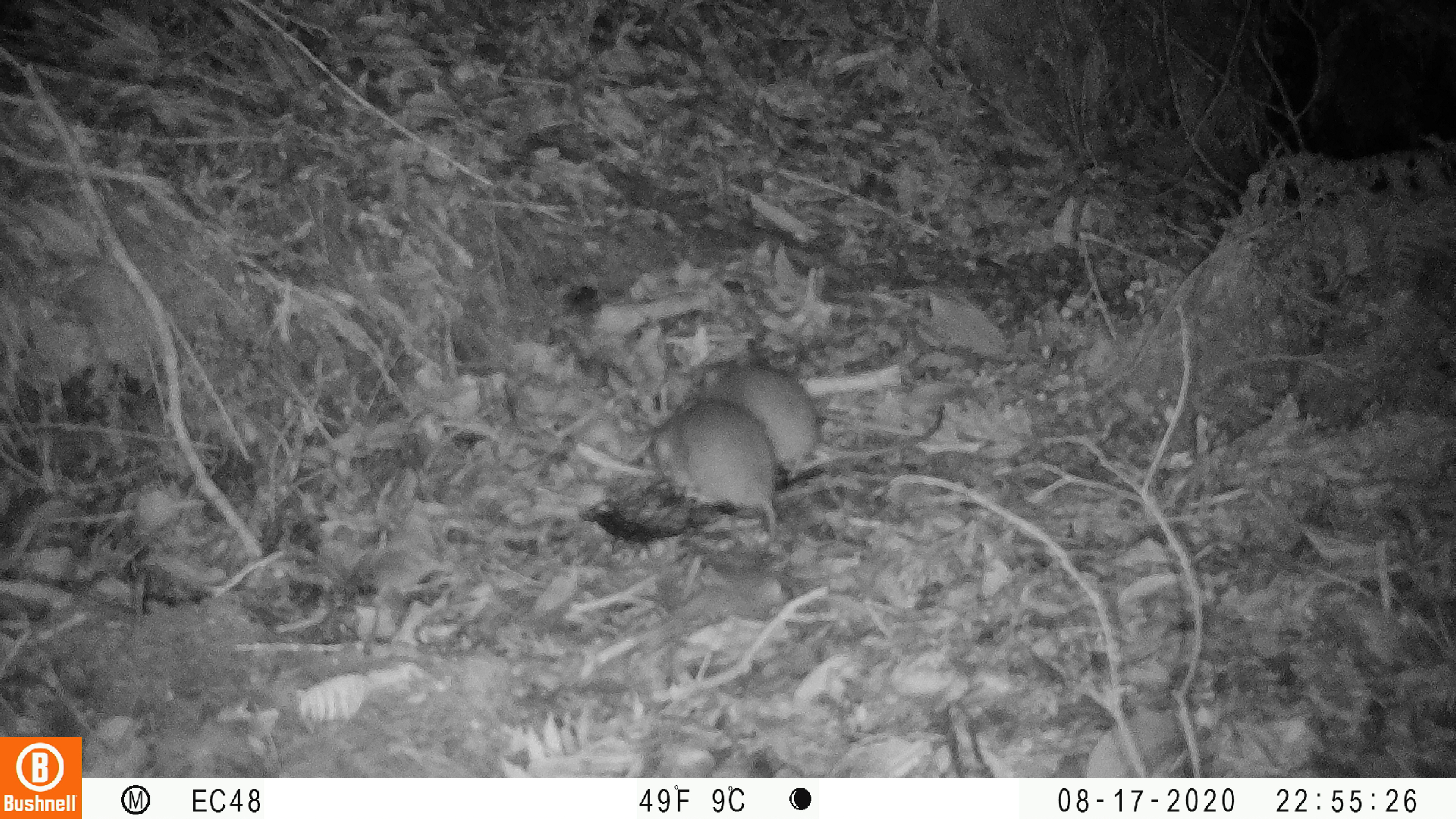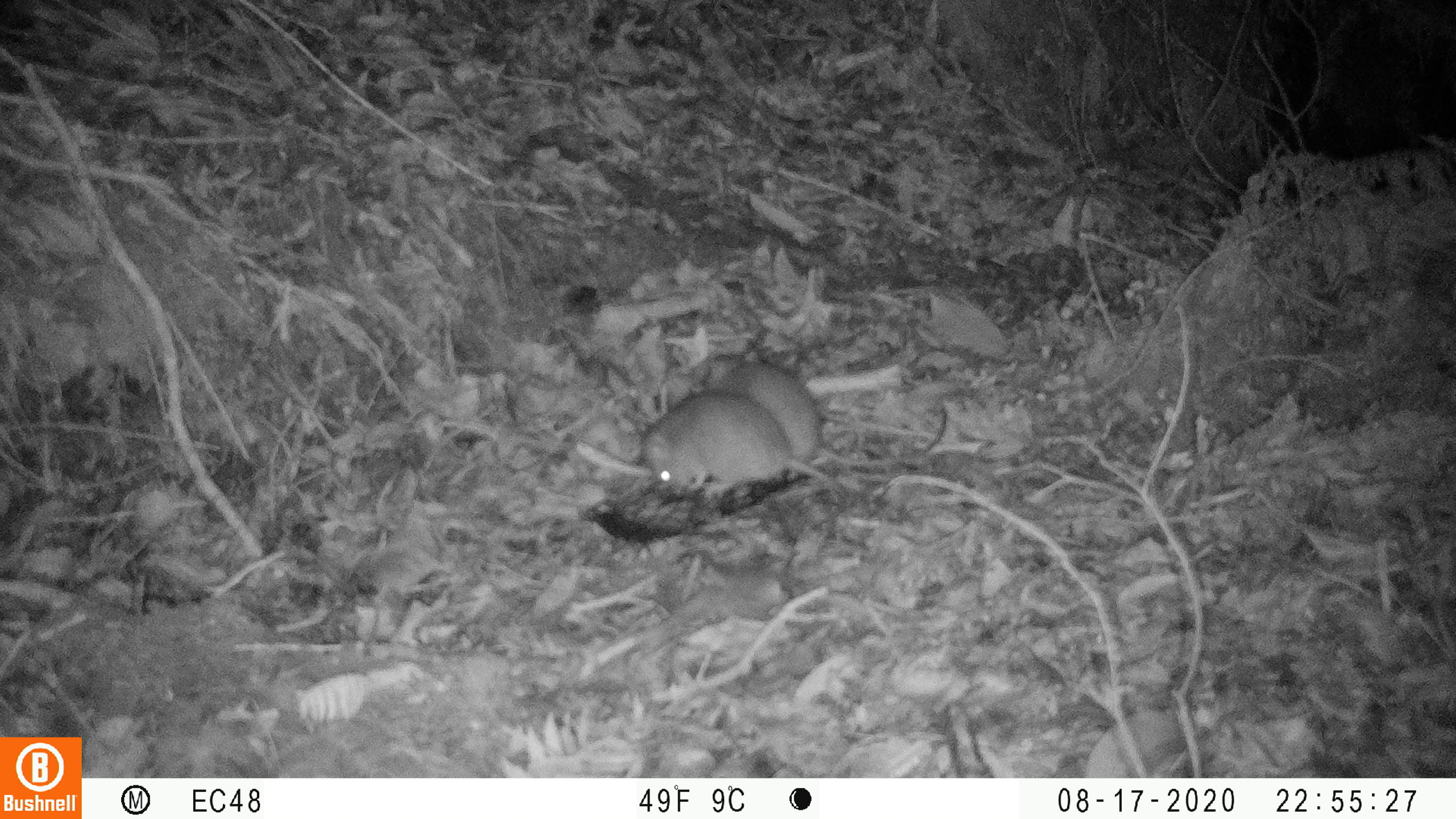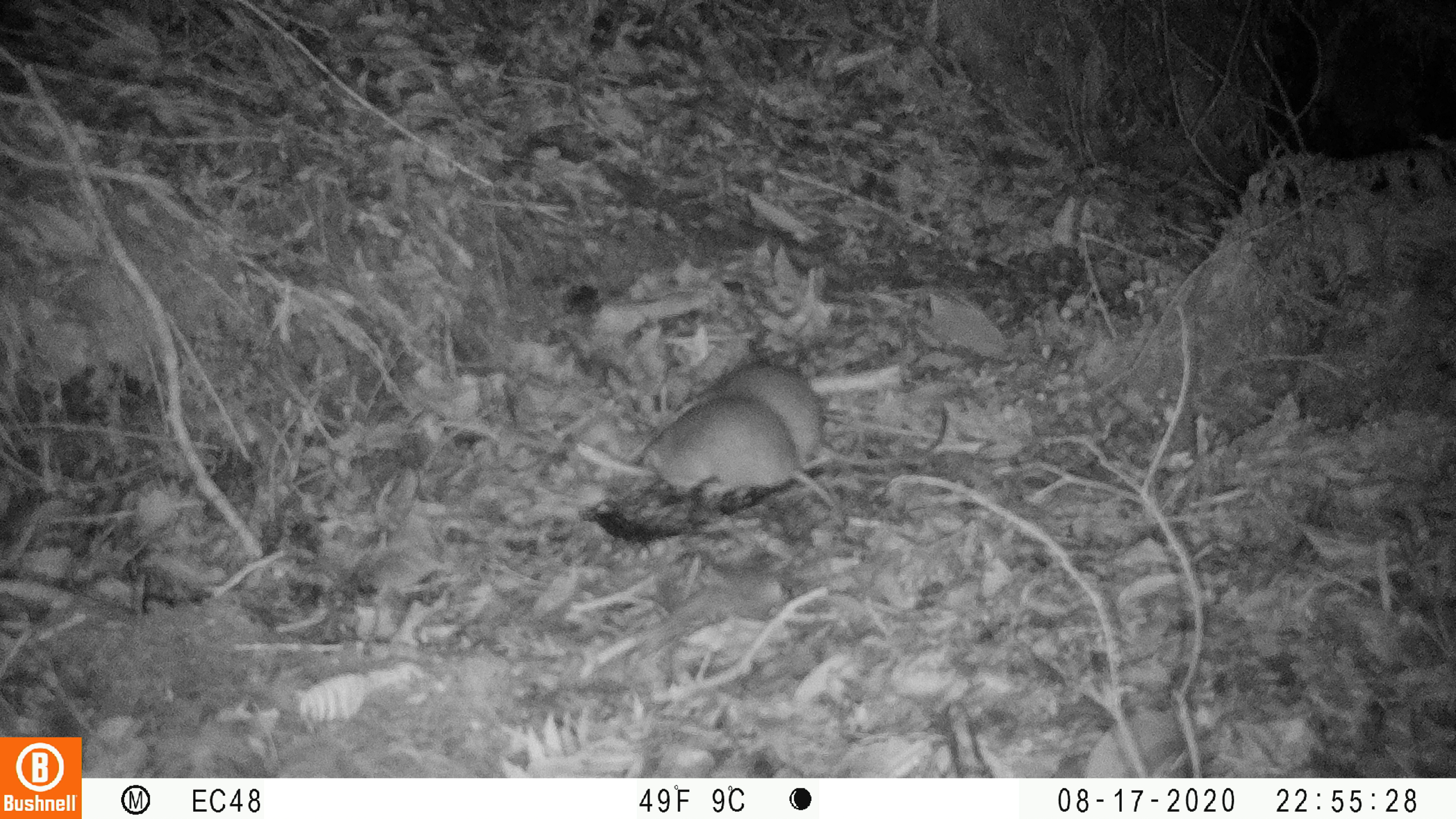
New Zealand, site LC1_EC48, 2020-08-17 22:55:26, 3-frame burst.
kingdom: Animalia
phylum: Chordata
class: Mammalia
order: Rodentia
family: Muridae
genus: Rattus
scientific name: Rattus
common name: rat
Rat (Rattus).